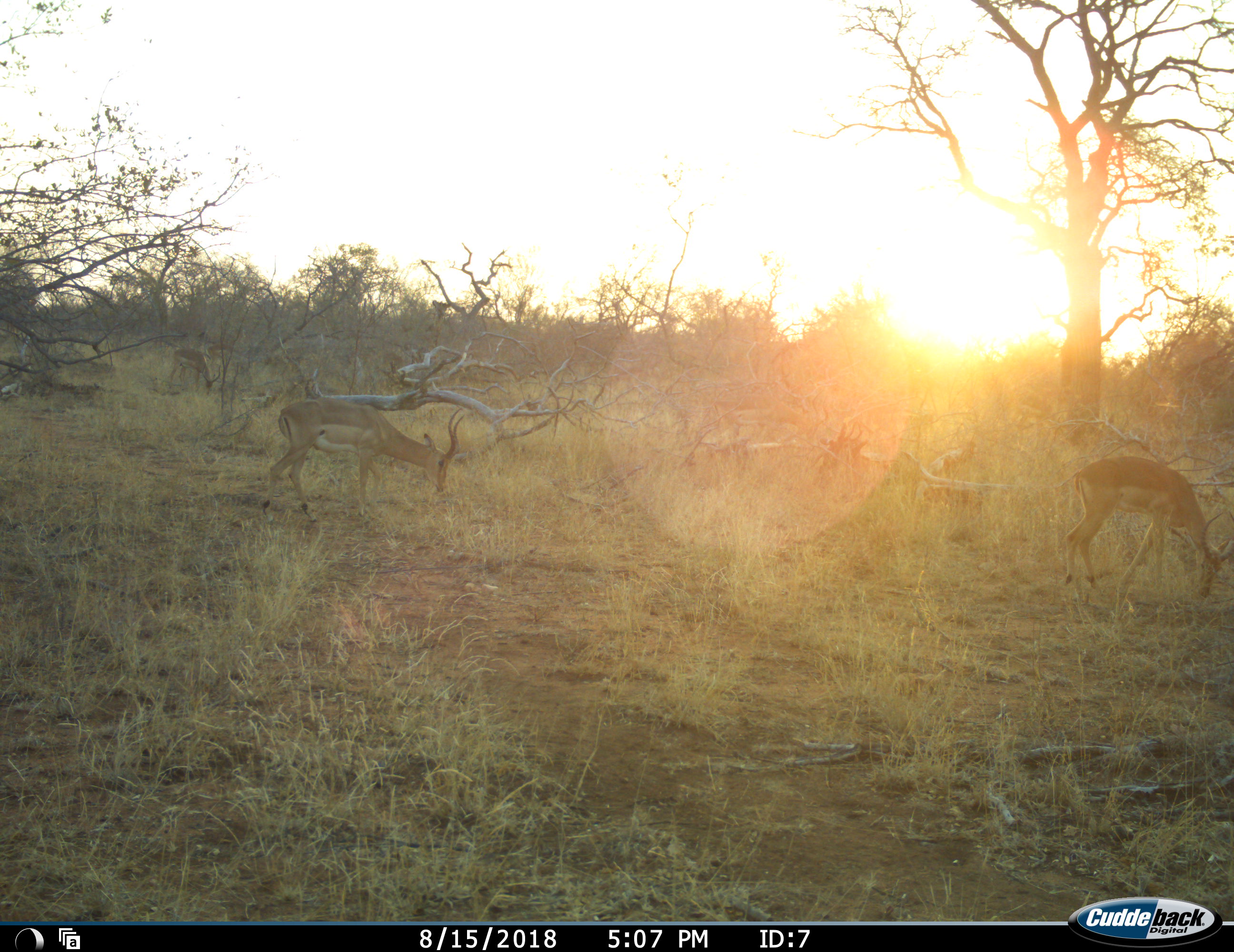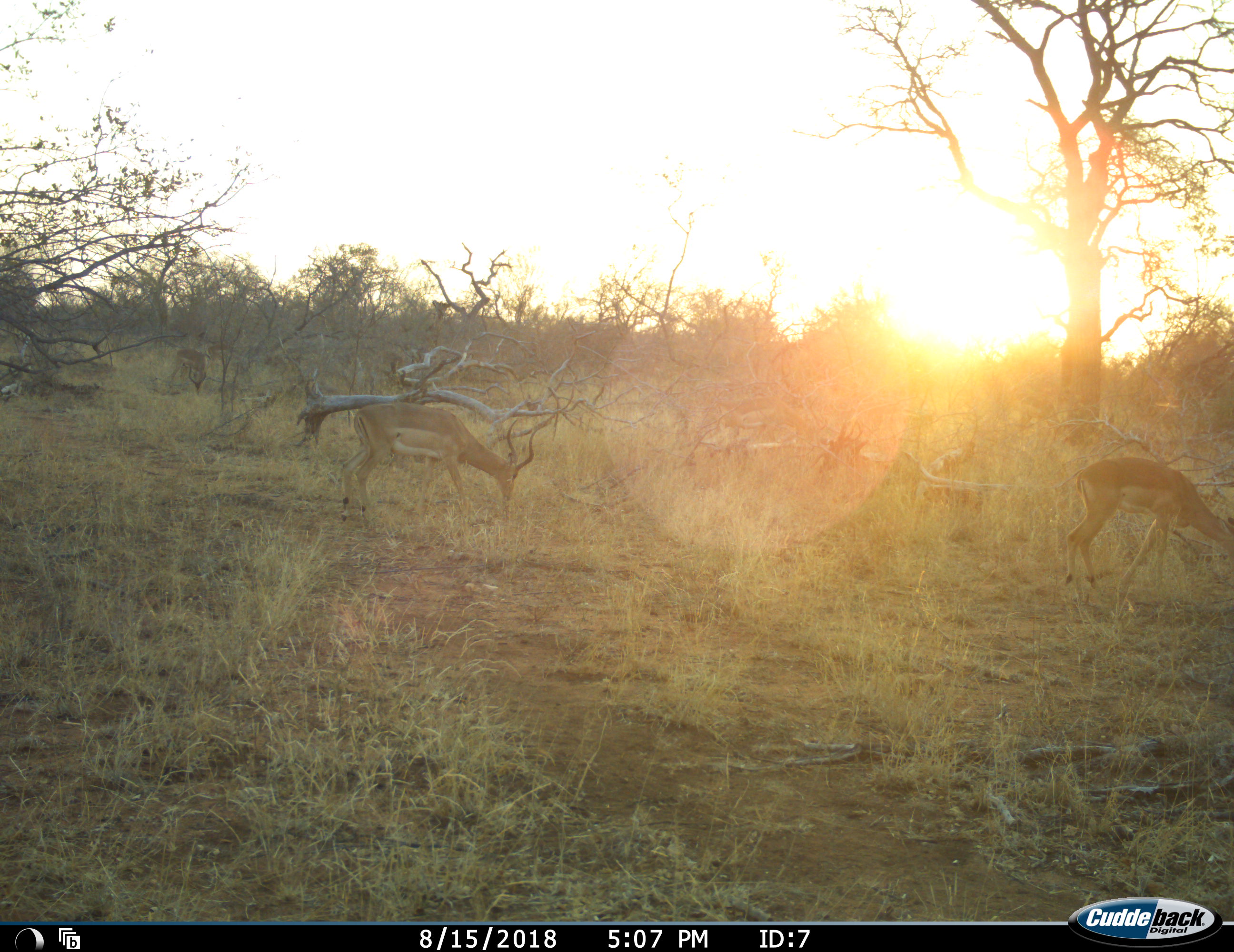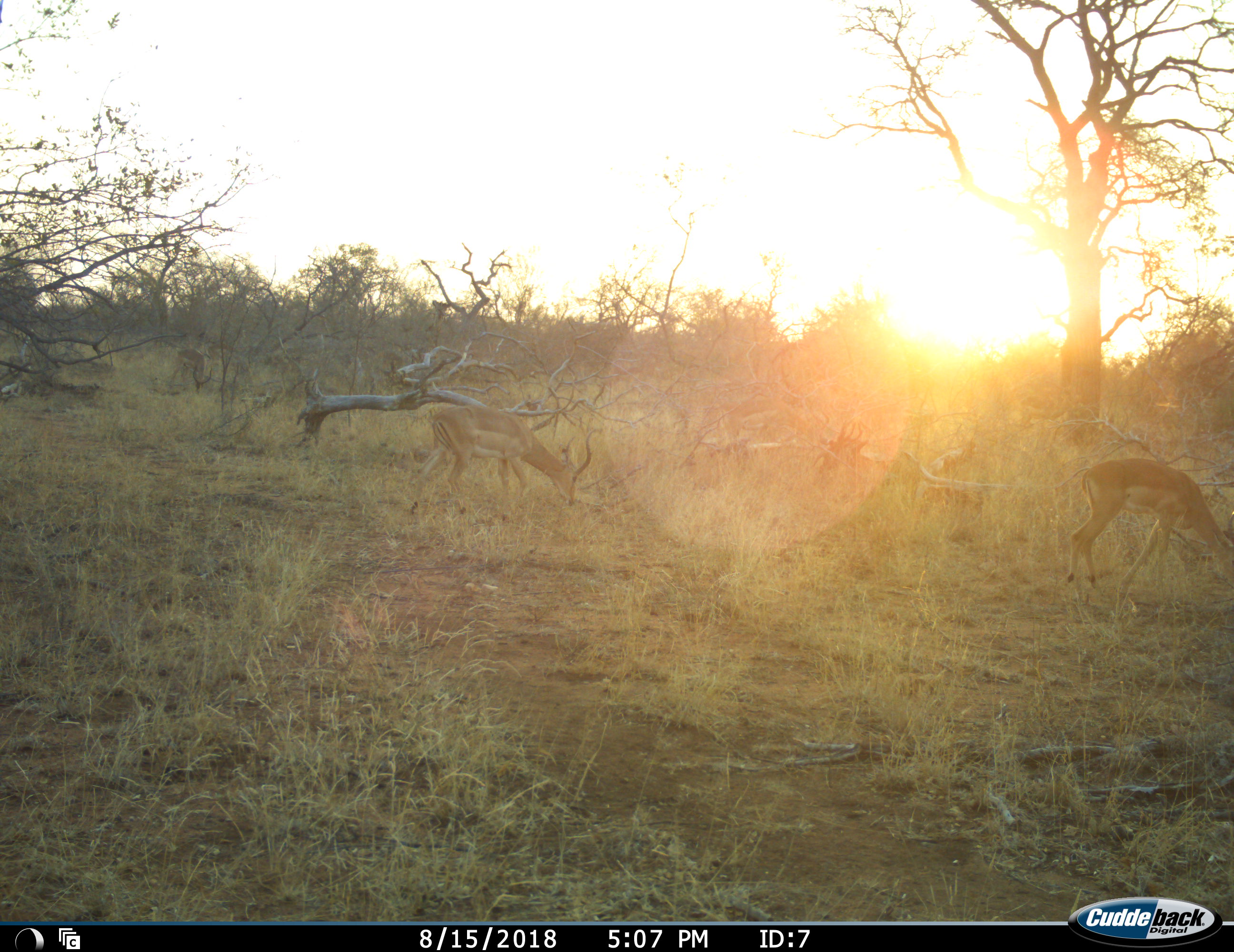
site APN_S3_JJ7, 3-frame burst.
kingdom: Animalia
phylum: Chordata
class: Mammalia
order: Artiodactyla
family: Bovidae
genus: Aepyceros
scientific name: Aepyceros melampus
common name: impala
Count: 3.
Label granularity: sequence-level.